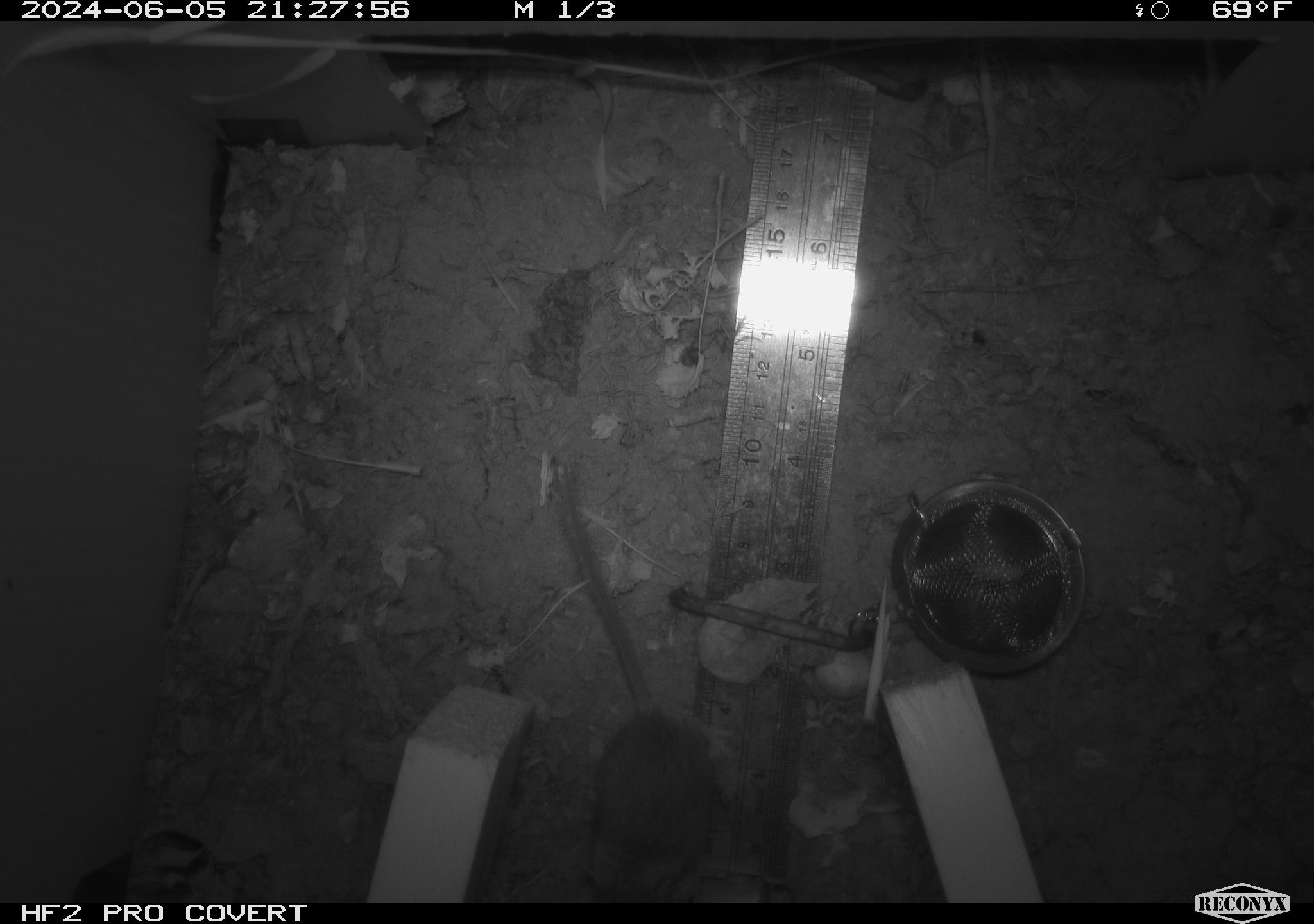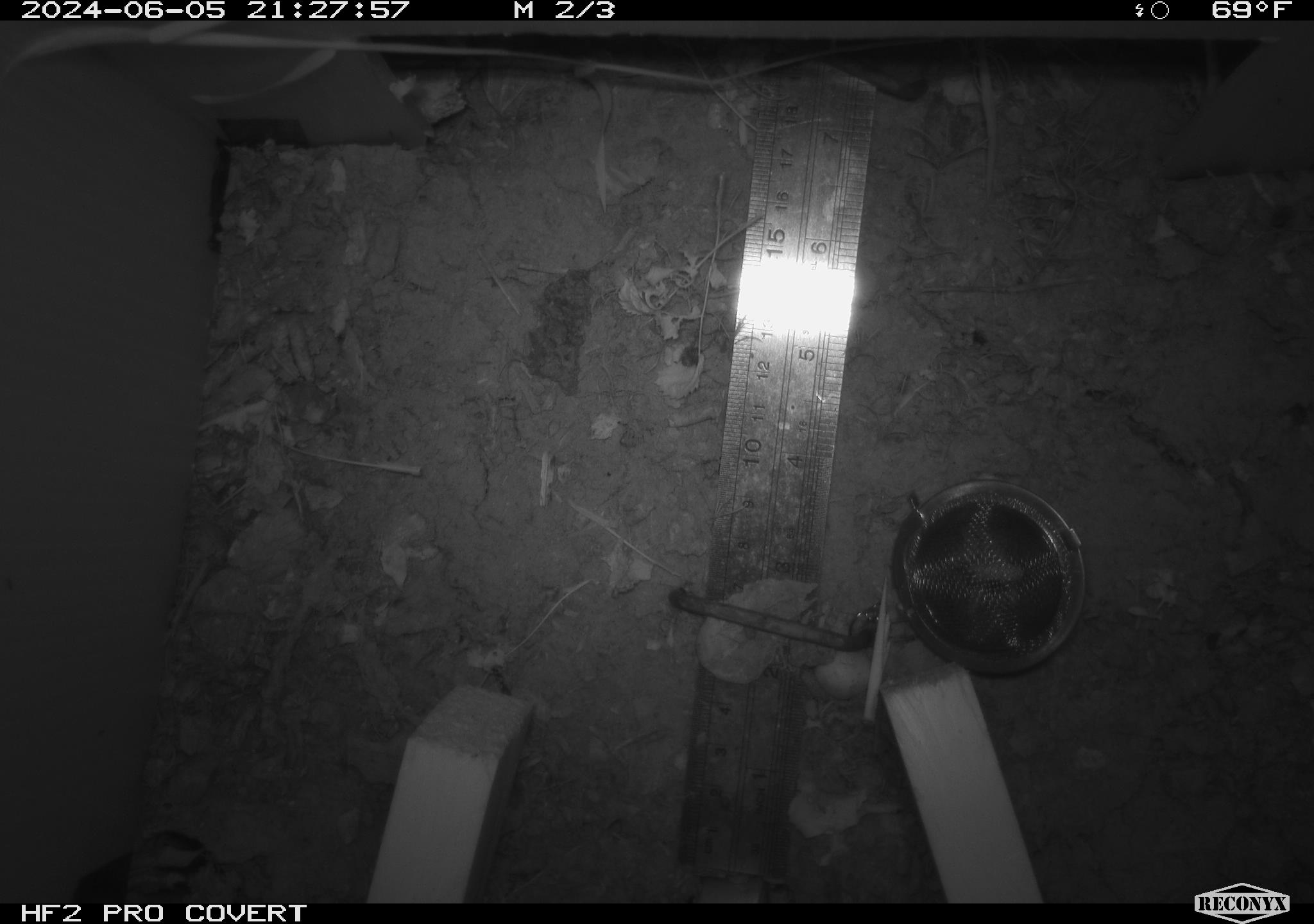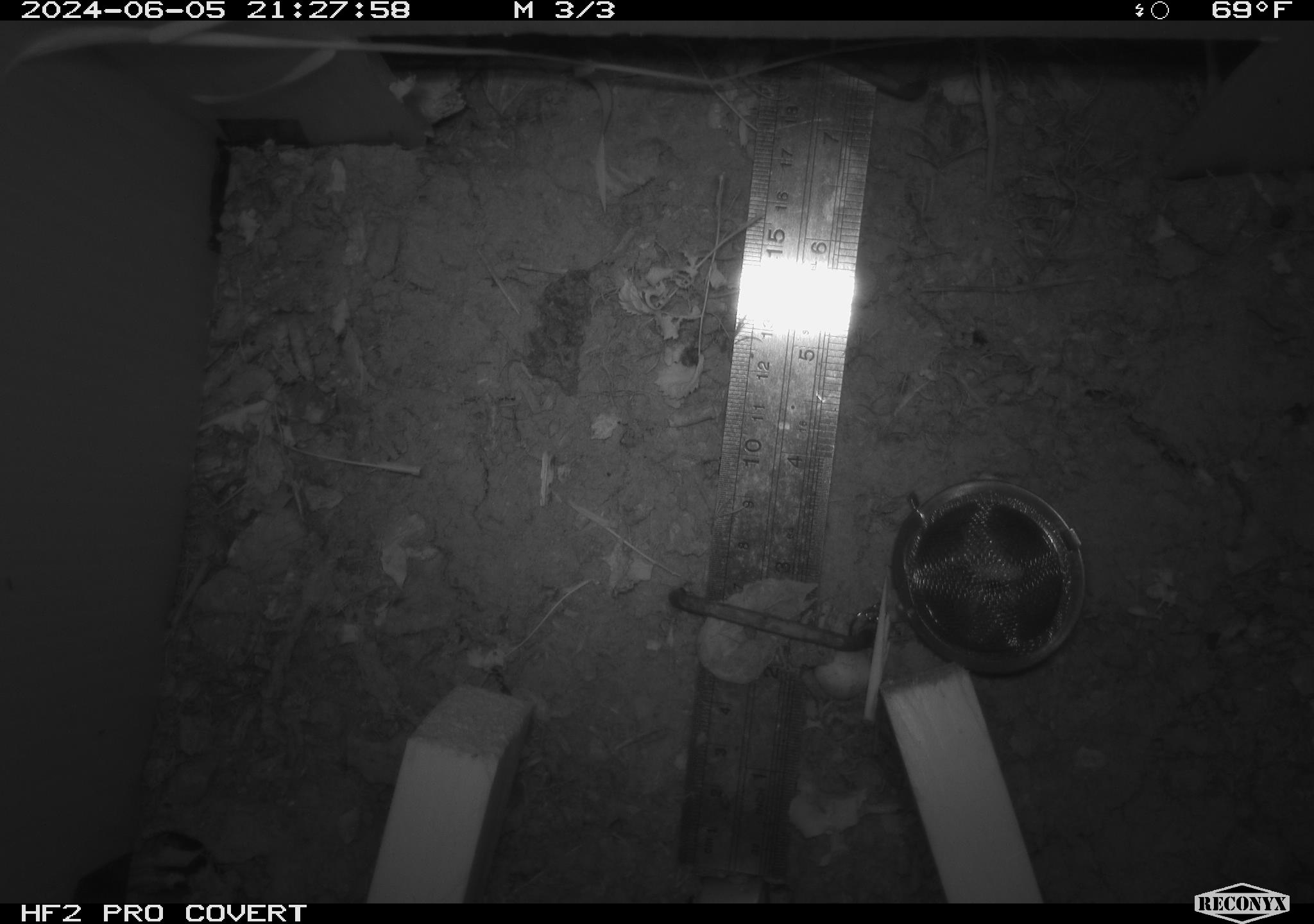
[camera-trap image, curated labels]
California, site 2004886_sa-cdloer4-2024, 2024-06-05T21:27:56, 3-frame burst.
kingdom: Animalia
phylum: Chordata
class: Mammalia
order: Rodentia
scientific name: Rodentia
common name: rodent